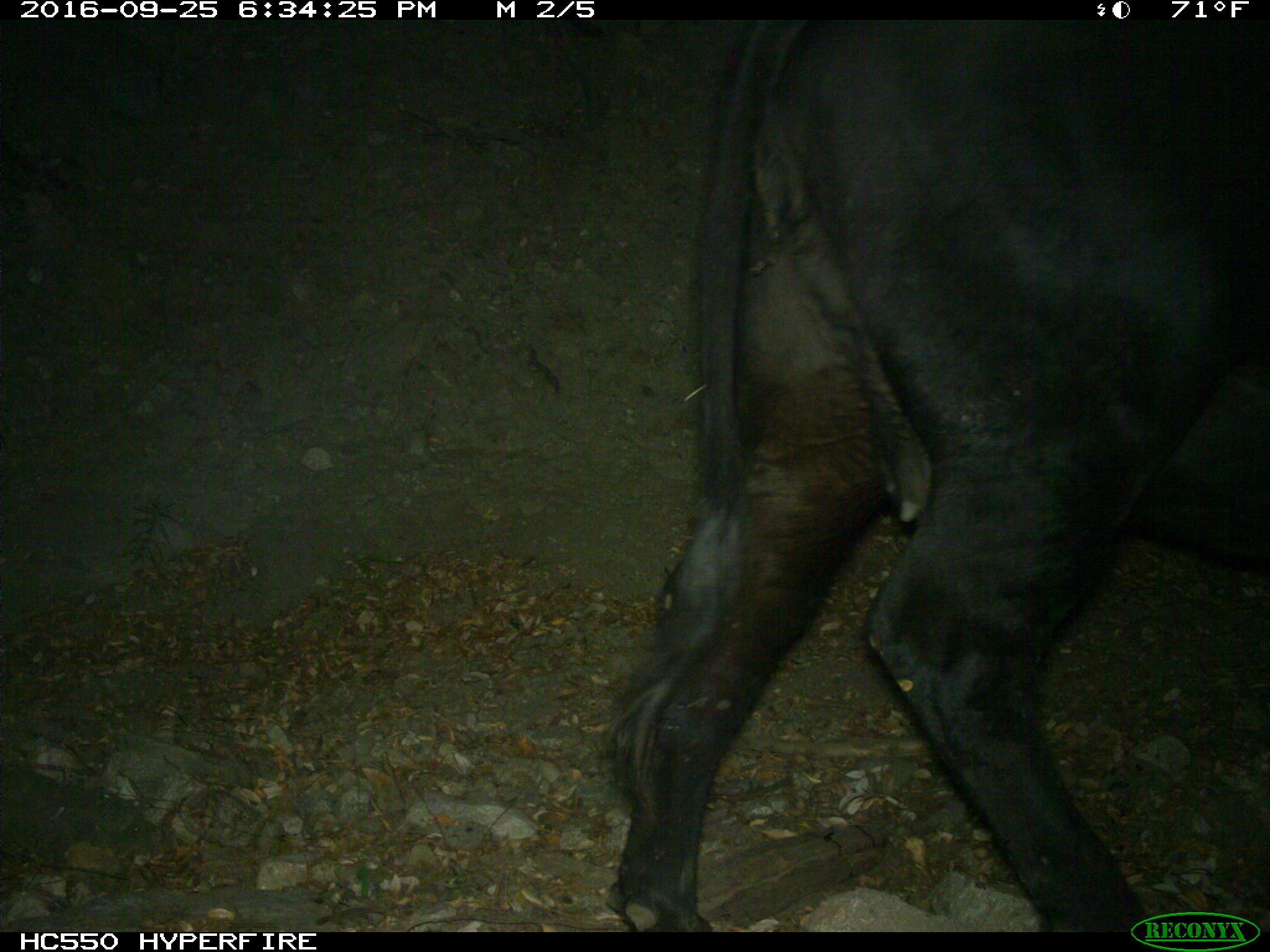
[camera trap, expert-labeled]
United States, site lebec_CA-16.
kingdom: Animalia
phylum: Chordata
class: Mammalia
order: Artiodactyla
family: Bovidae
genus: Bos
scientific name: Bos taurus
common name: domestic cow